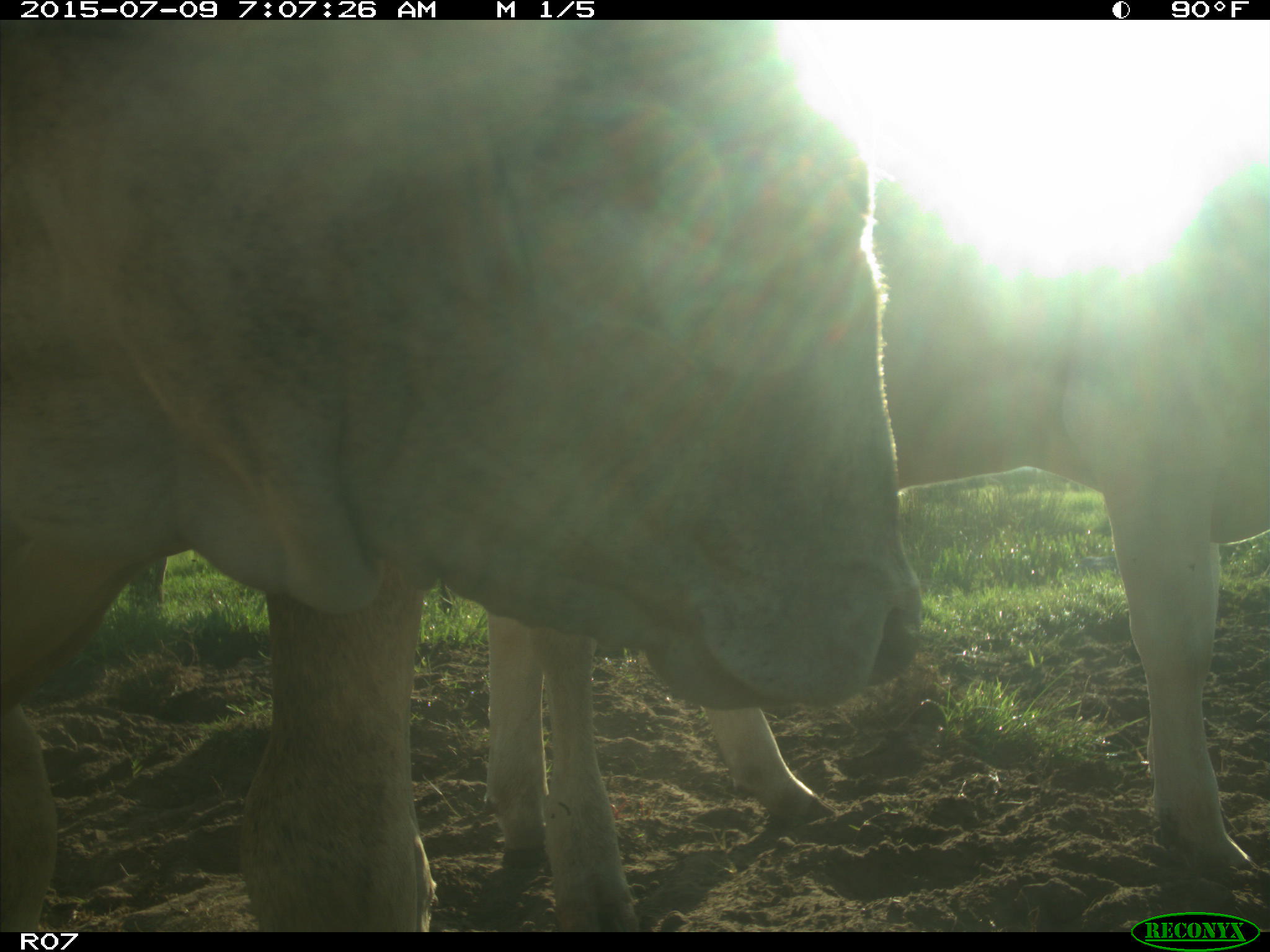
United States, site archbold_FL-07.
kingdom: Animalia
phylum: Chordata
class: Mammalia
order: Artiodactyla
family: Bovidae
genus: Bos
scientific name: Bos taurus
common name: domestic cow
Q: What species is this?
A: Bos taurus (domestic cow).